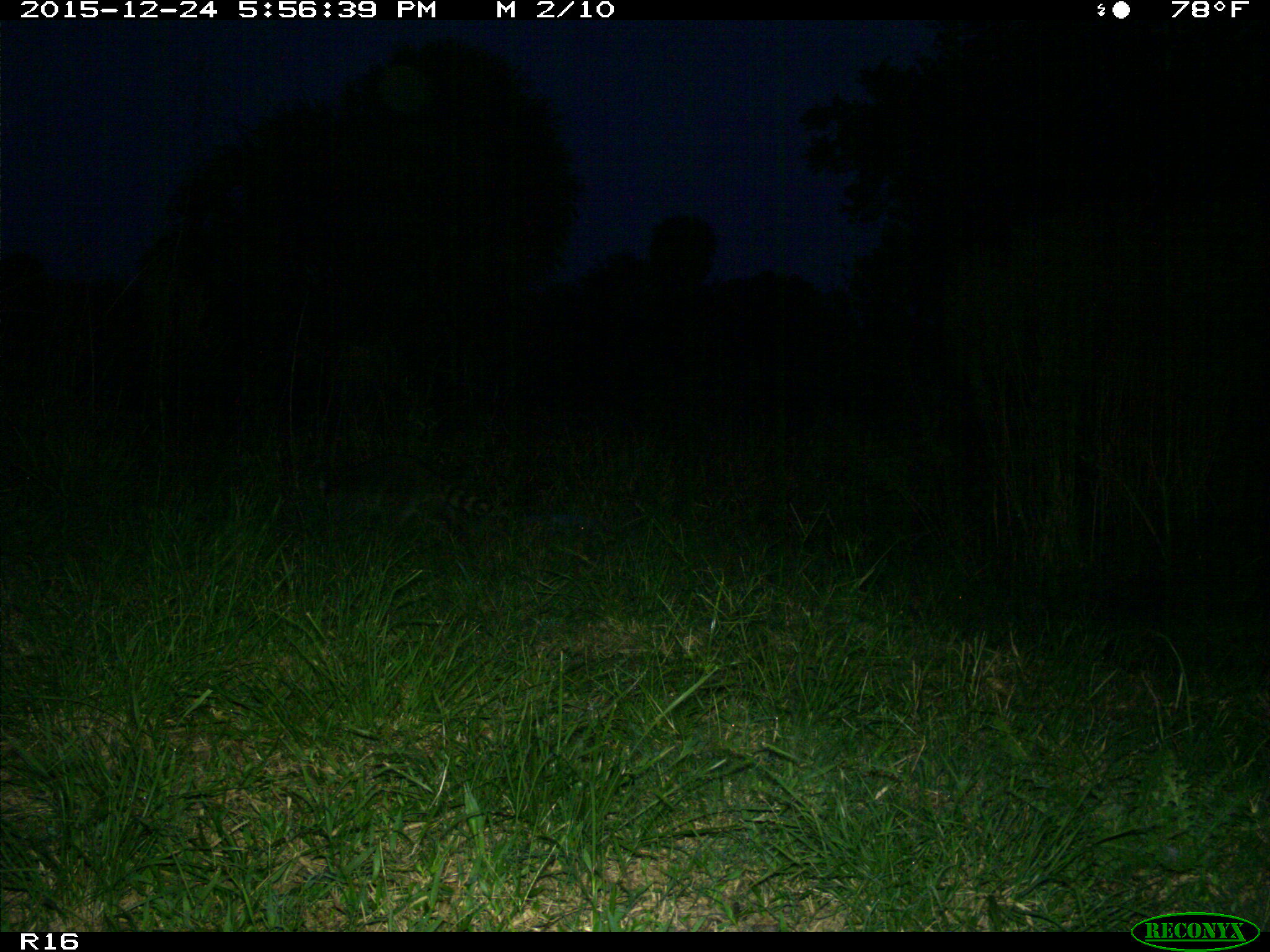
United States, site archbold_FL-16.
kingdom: Animalia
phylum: Chordata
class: Mammalia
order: Carnivora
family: Procyonidae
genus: Procyon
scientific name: Procyon lotor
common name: common raccoon